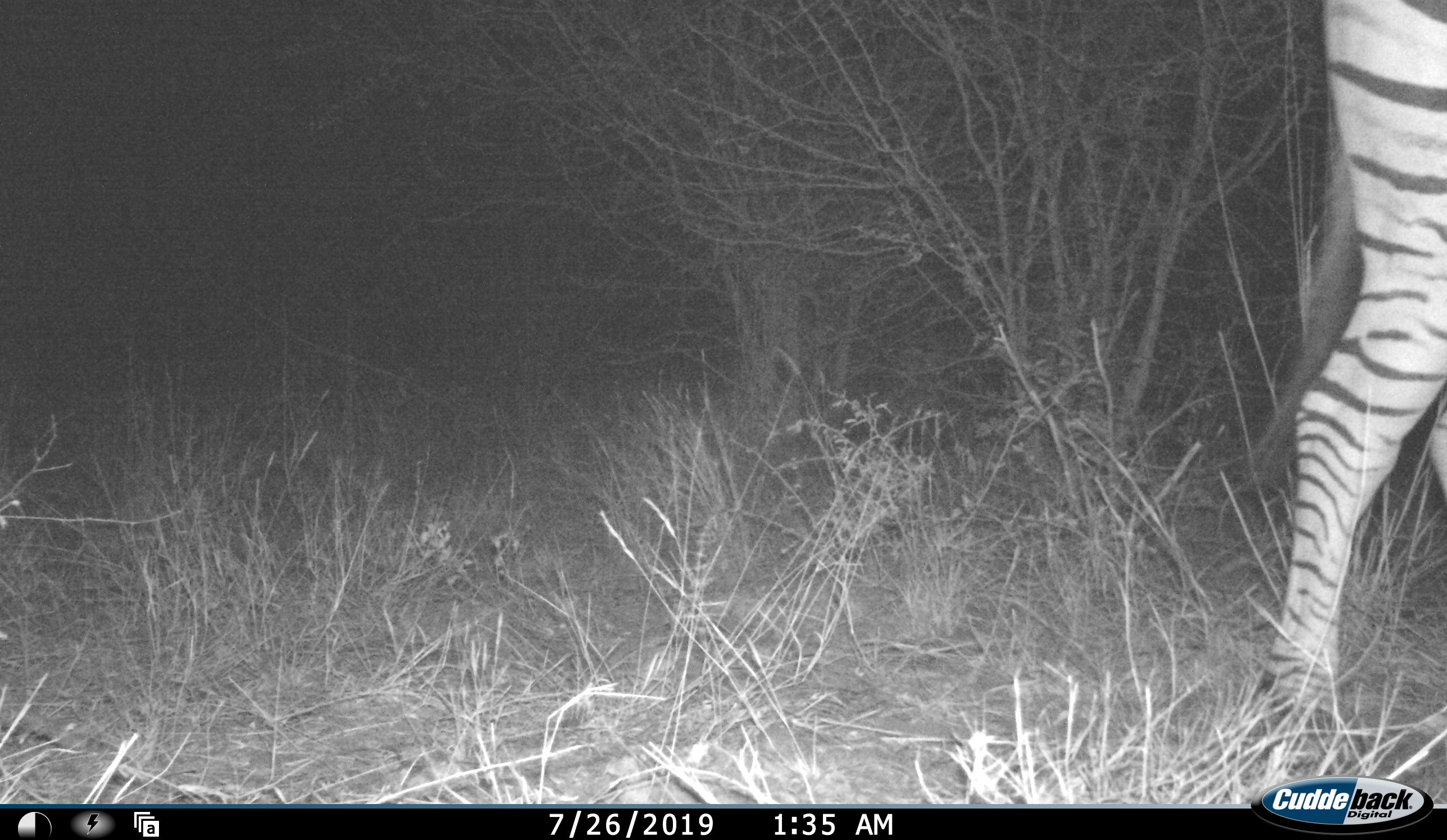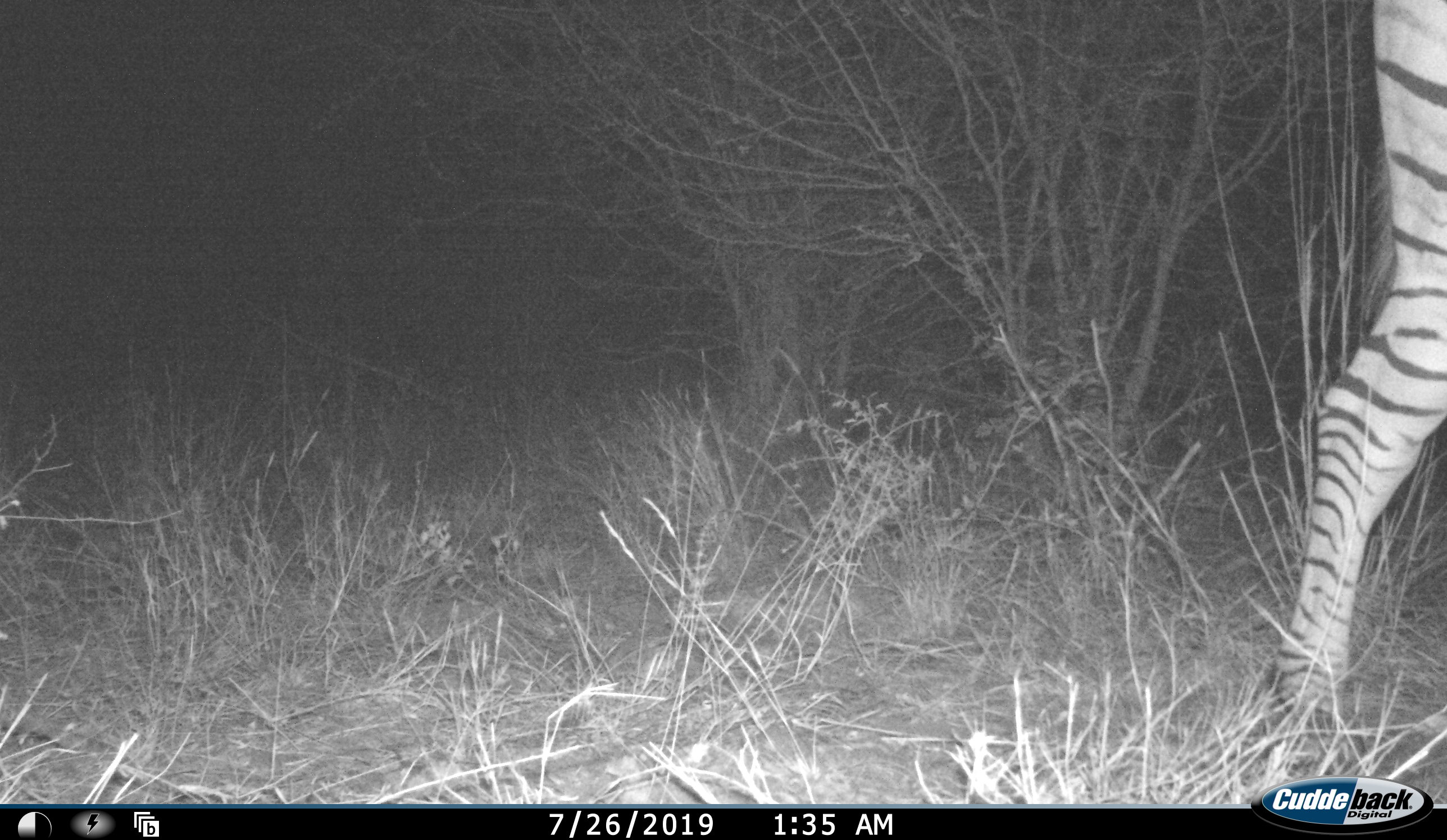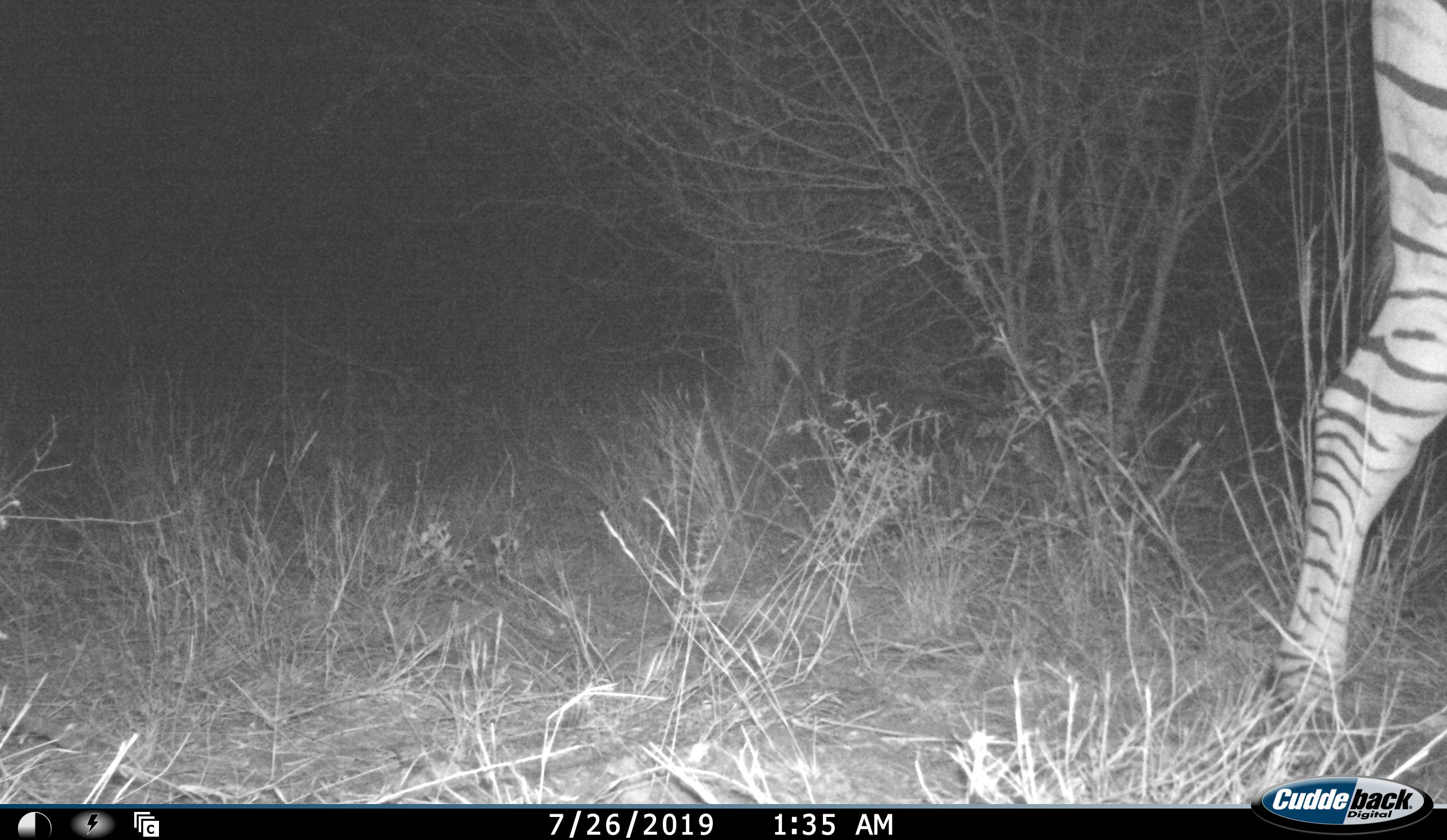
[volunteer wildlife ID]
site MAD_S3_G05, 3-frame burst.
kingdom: Animalia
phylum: Chordata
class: Mammalia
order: Perissodactyla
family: Equidae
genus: Equus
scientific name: Equus quagga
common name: plains zebra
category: zebraplains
Zebraplains (plains zebra) (Equus quagga), count 1. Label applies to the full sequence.